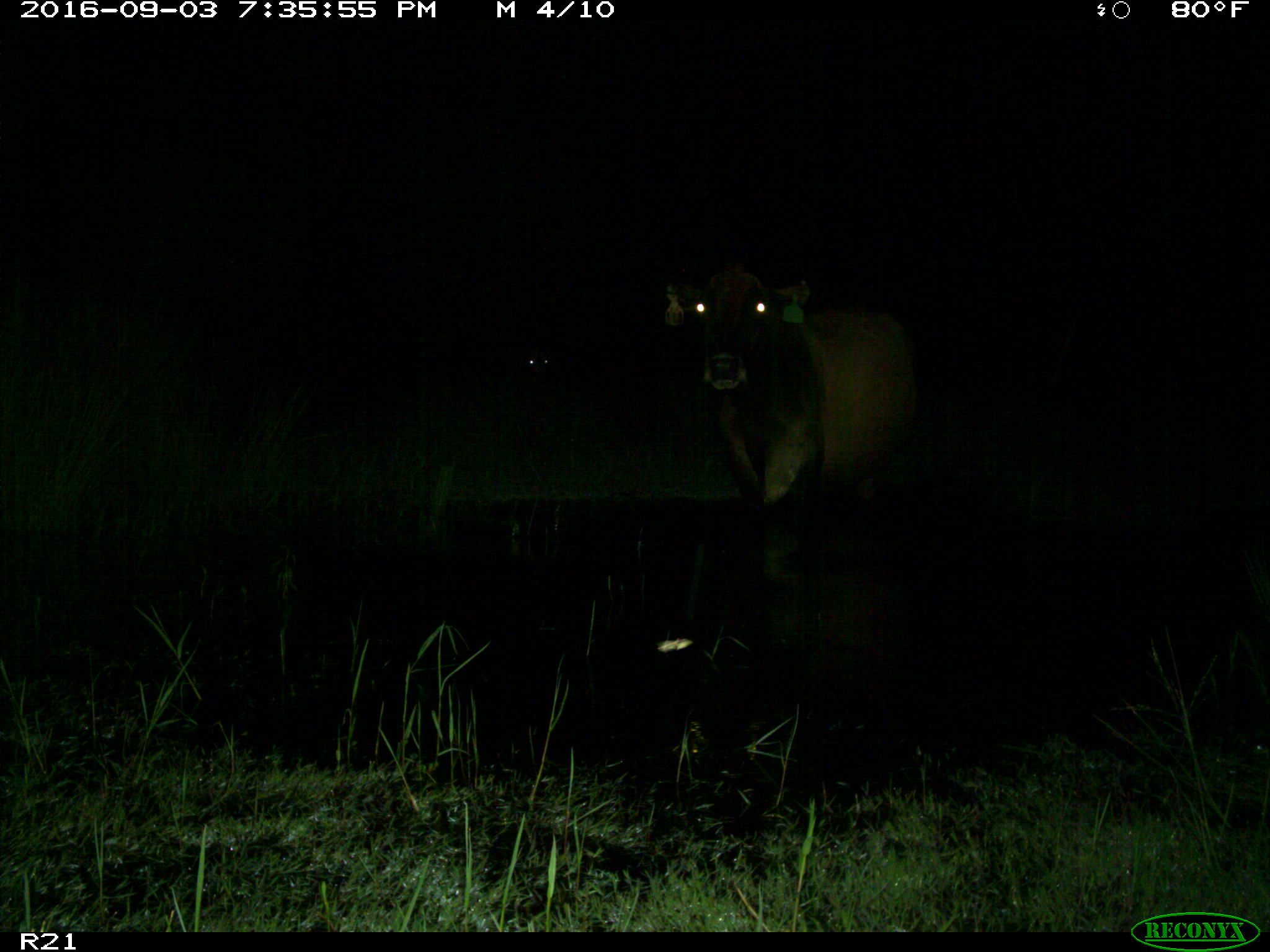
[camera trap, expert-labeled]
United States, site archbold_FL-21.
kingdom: Animalia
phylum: Chordata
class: Mammalia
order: Artiodactyla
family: Bovidae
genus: Bos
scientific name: Bos taurus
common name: domestic cow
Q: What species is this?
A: Bos taurus (domestic cow).